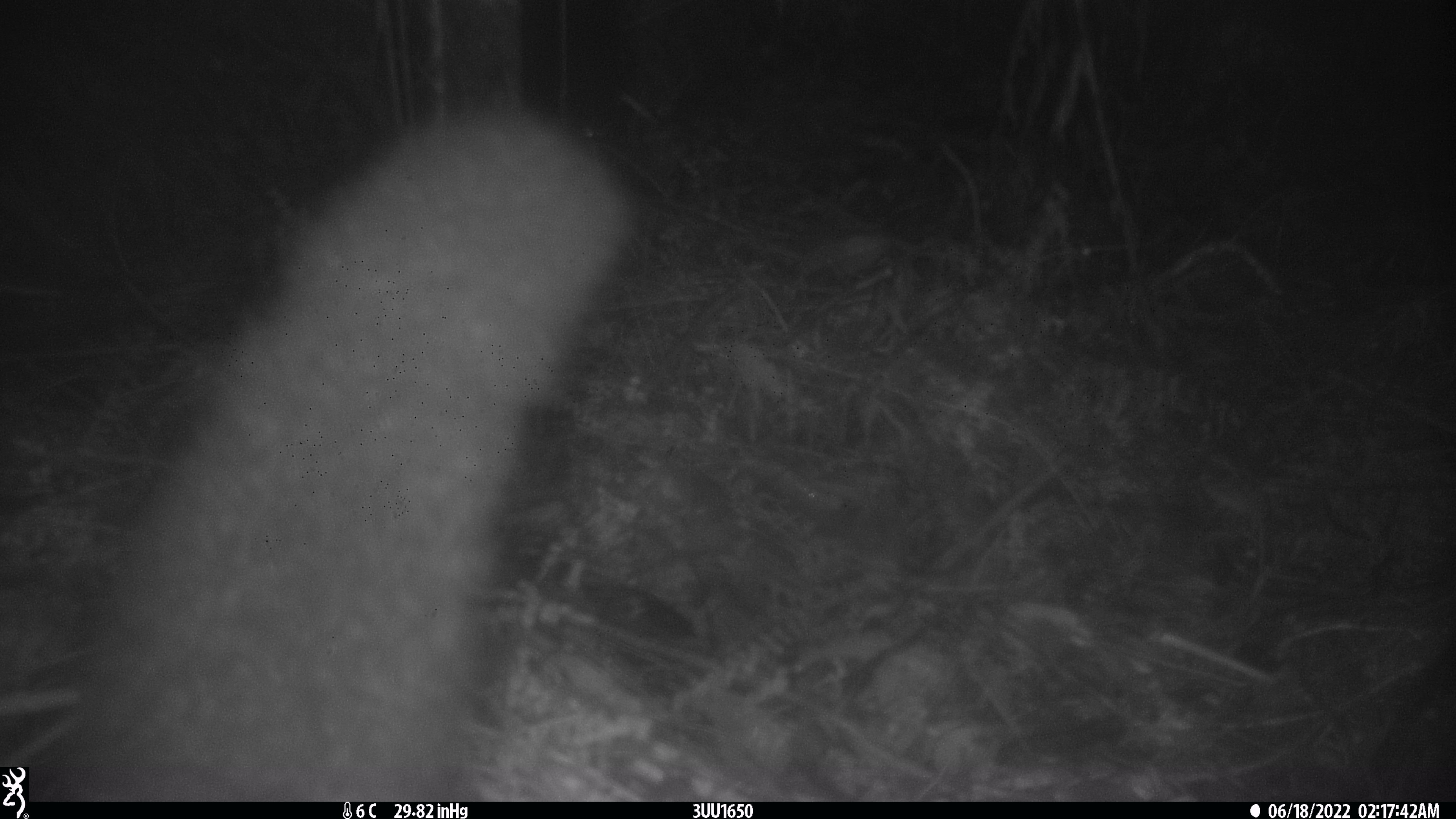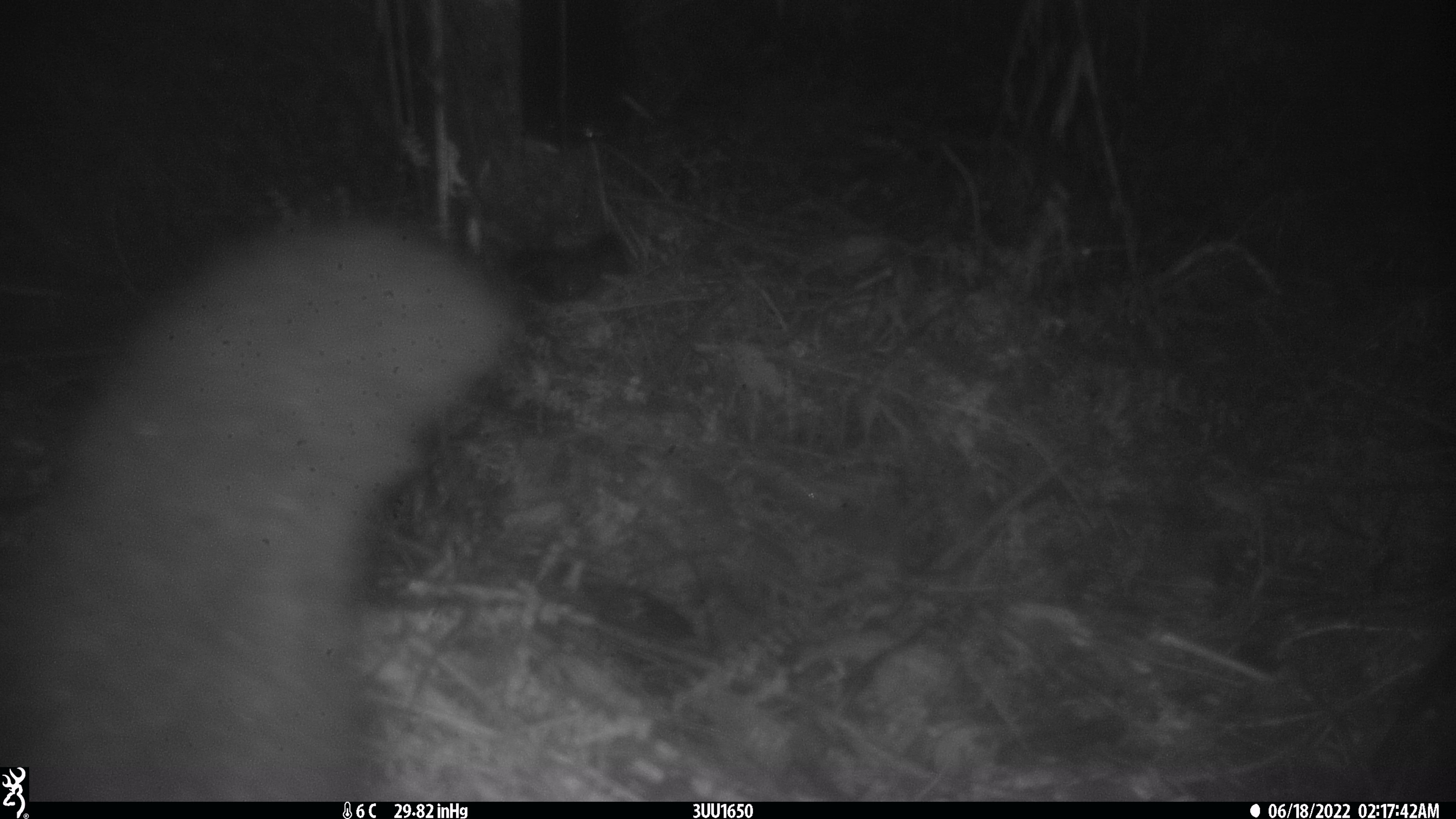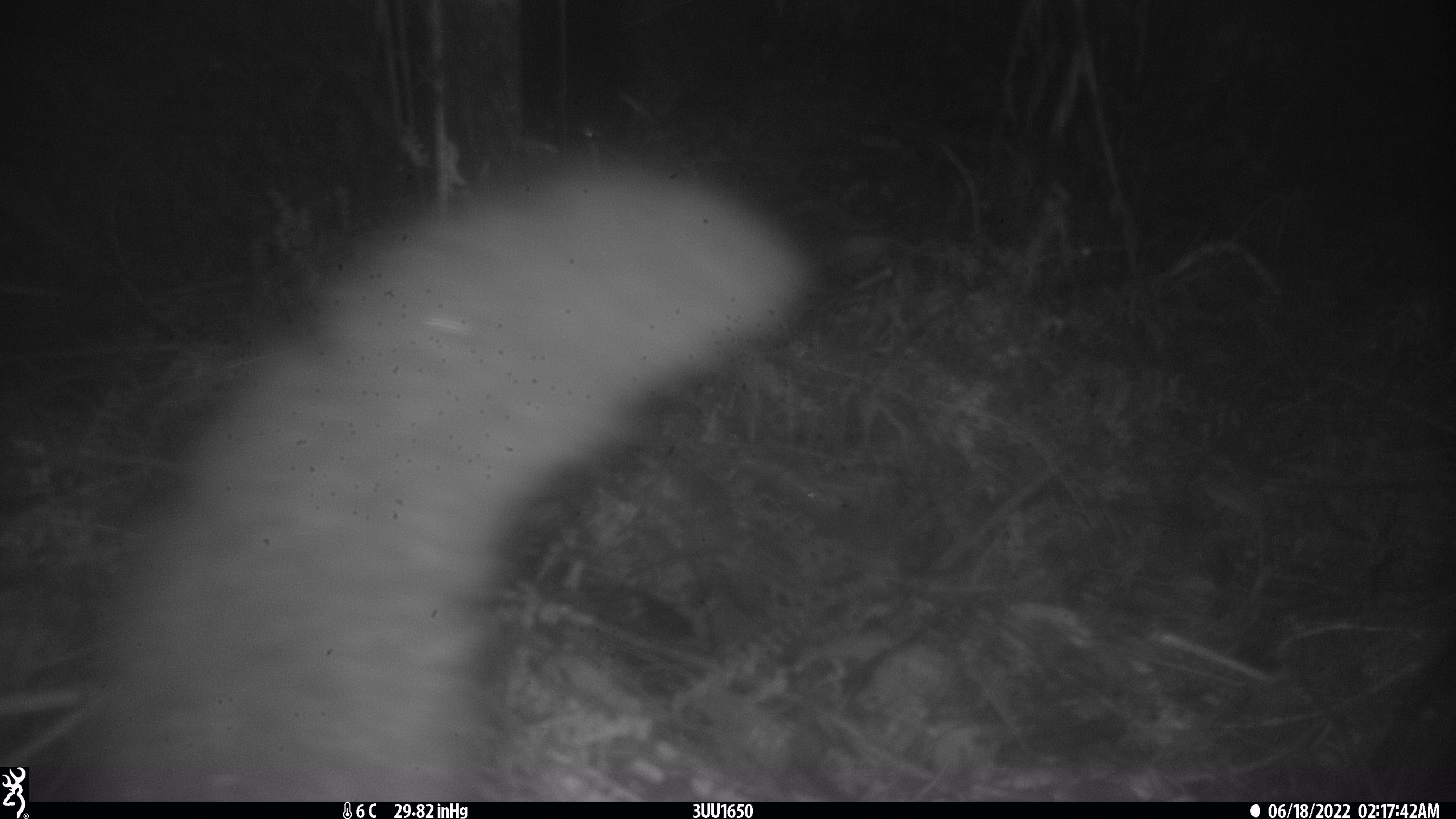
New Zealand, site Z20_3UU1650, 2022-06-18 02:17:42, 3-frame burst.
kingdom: Animalia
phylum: Chordata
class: Mammalia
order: Diprotodontia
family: Phalangeridae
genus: Trichosurus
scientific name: Trichosurus vulpecula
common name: common brushtail possum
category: possum